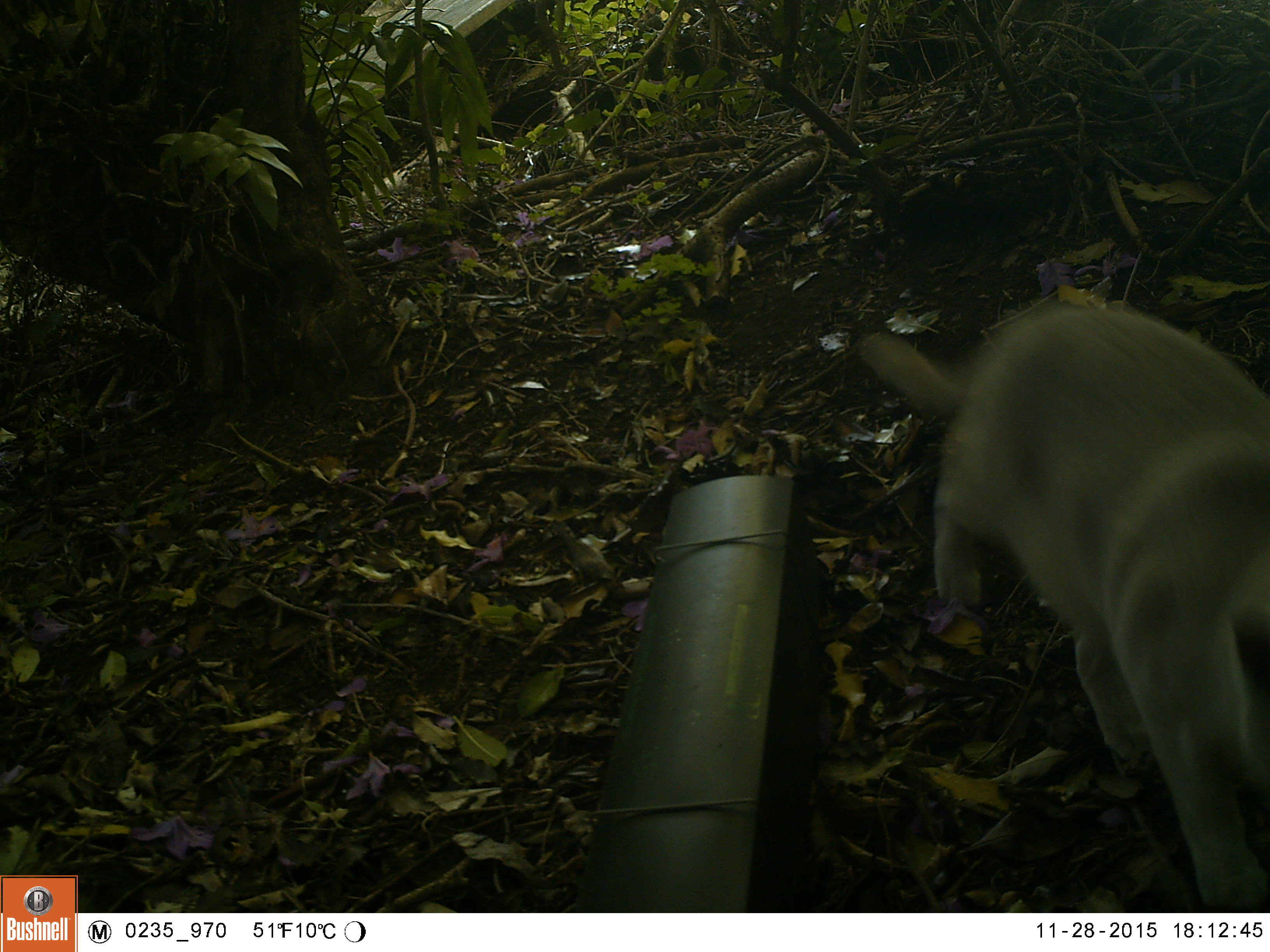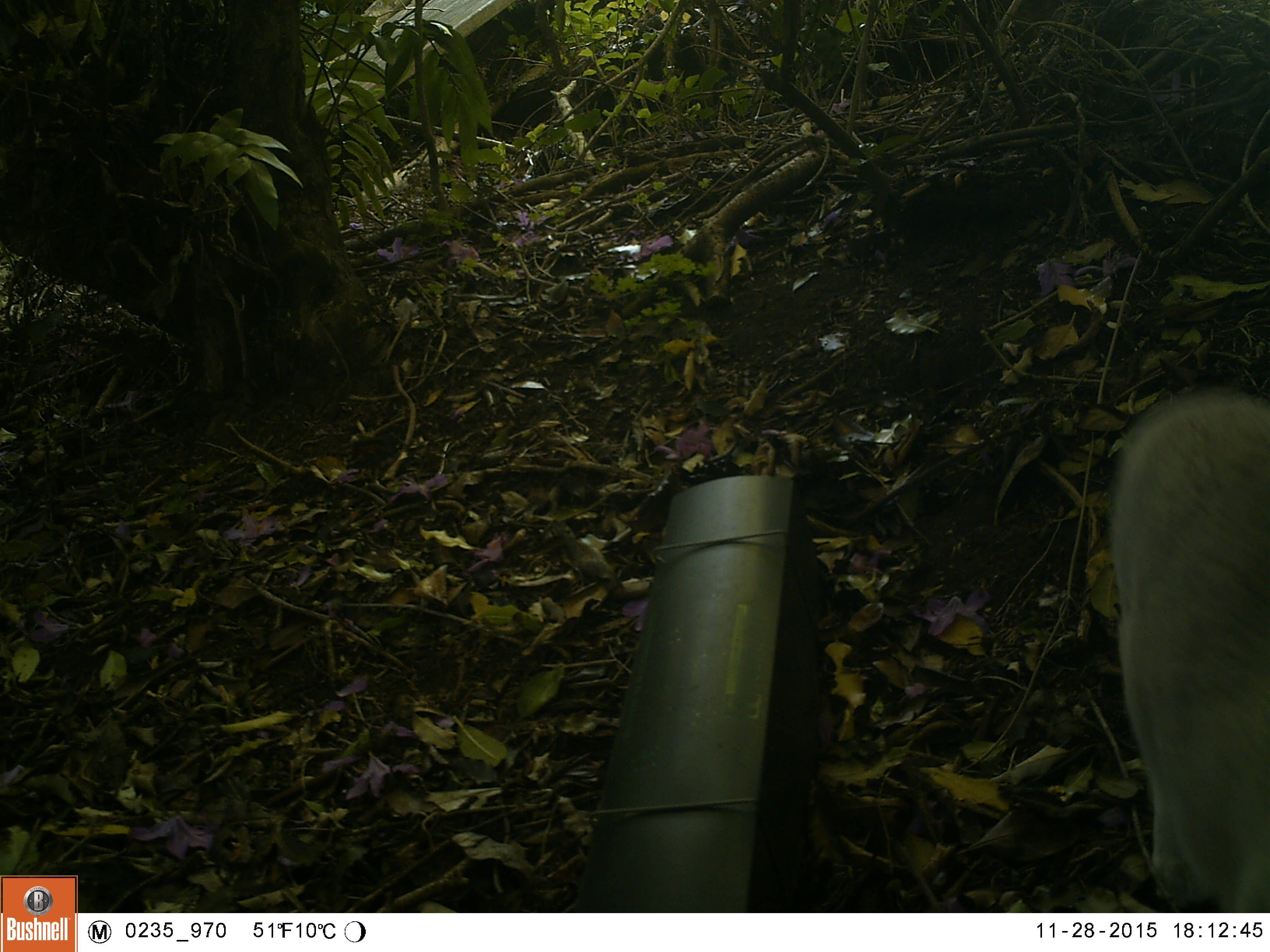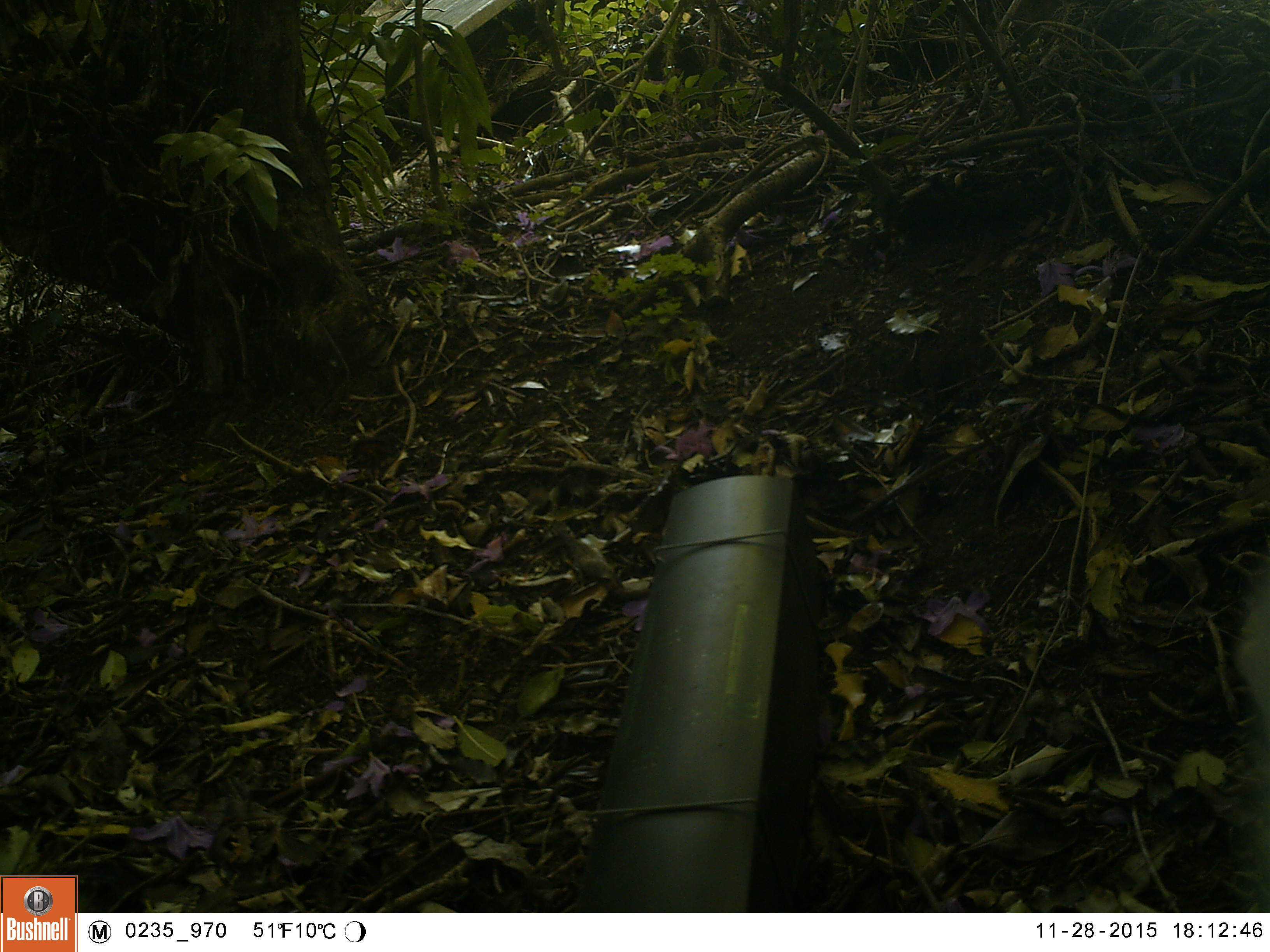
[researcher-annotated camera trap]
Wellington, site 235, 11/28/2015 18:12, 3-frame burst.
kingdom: Animalia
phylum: Chordata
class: Mammalia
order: Carnivora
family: Felidae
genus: Felis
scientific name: Felis catus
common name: cat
Cat (Felis catus).